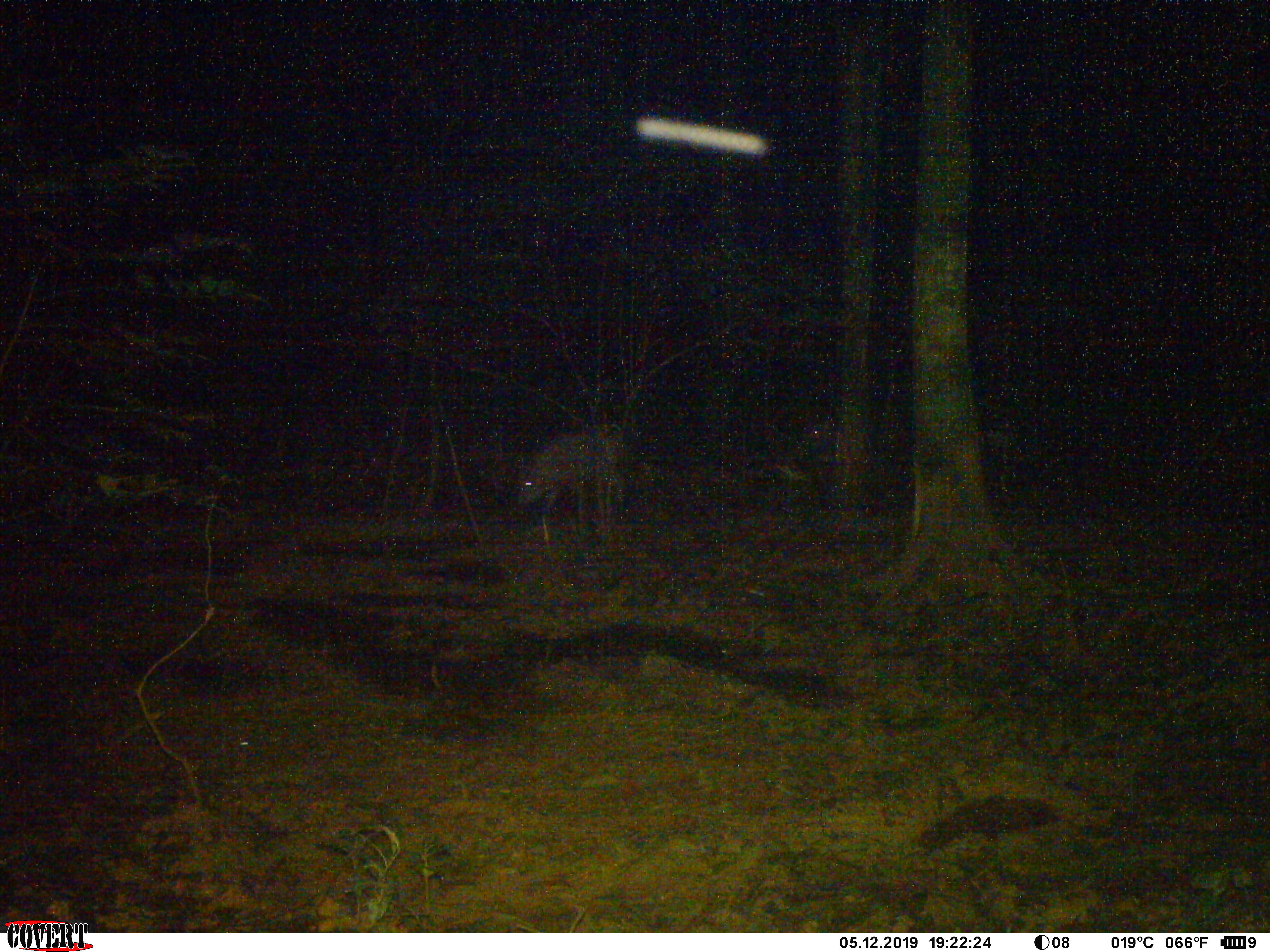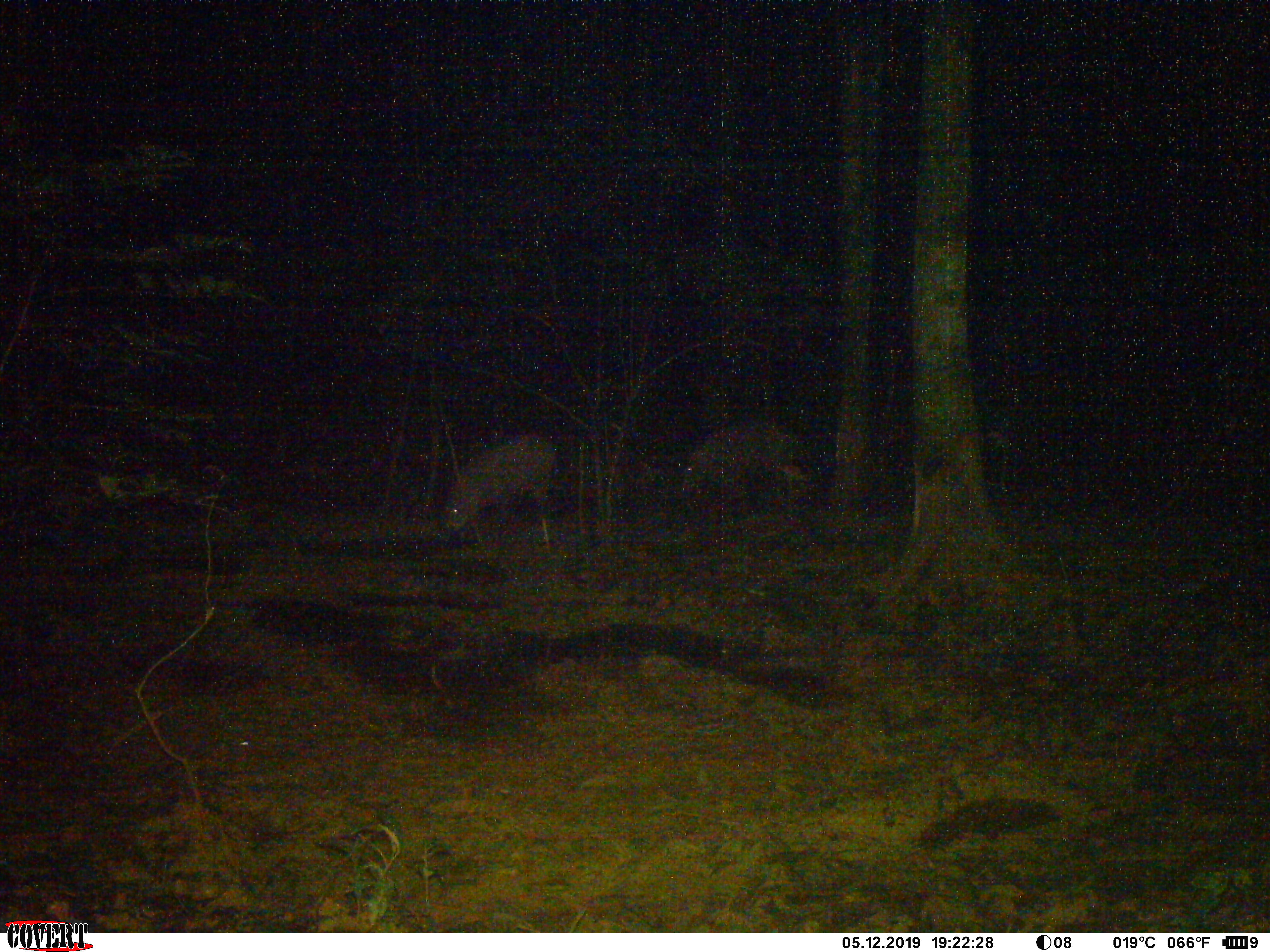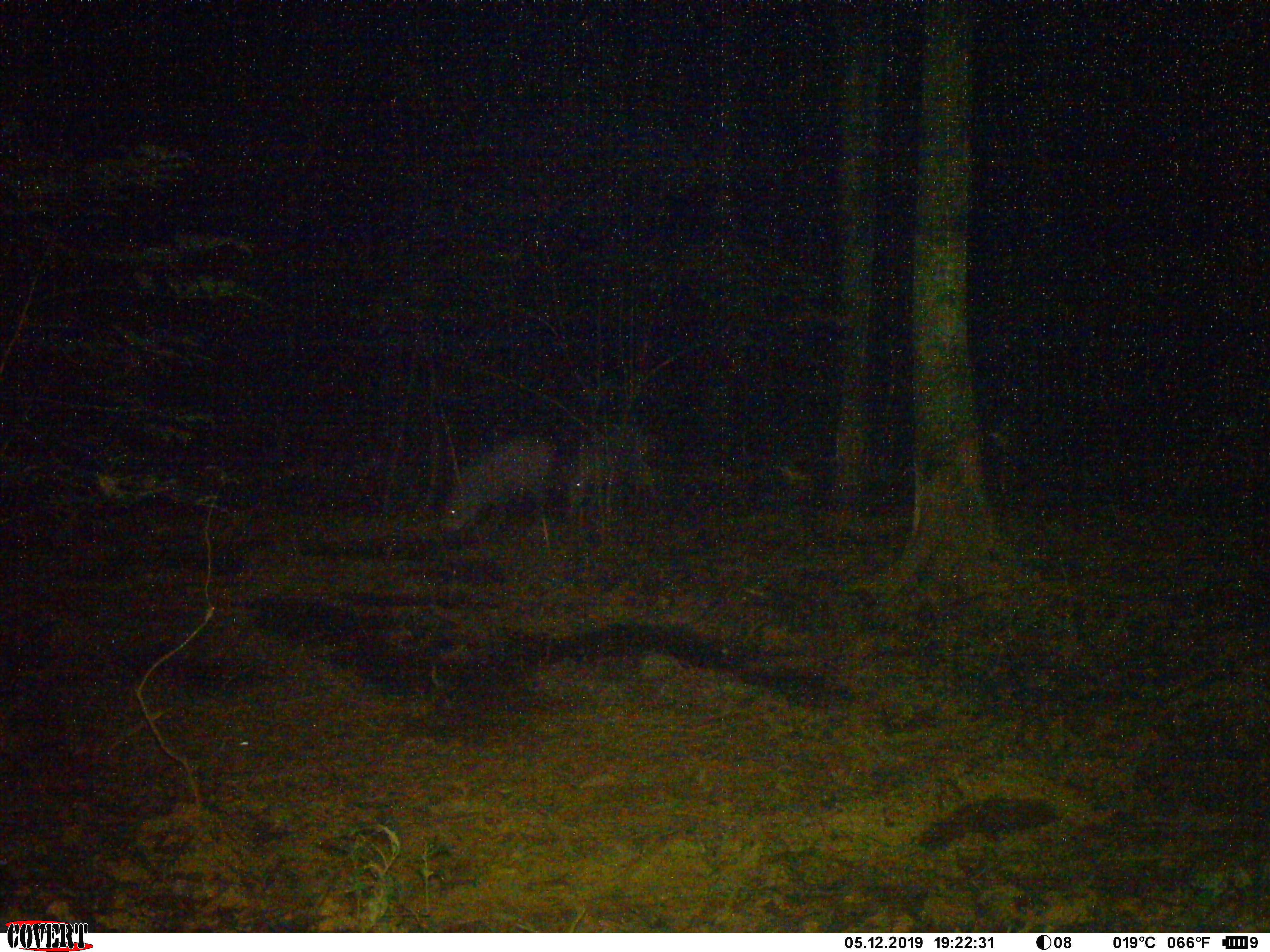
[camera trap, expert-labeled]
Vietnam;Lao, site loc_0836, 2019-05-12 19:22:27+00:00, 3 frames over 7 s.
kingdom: Animalia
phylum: Chordata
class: Mammalia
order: Artiodactyla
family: Suidae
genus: Sus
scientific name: Sus scrofa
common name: eurasian wild pig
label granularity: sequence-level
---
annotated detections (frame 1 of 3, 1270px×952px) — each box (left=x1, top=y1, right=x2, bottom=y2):
eurasian wild pig: (left=514, top=427, right=625, bottom=513); (left=790, top=420, right=889, bottom=510)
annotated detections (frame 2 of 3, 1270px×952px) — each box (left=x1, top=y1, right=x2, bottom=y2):
eurasian wild pig: (left=679, top=420, right=798, bottom=526); (left=438, top=431, right=556, bottom=536)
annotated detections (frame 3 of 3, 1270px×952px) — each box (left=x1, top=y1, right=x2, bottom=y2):
eurasian wild pig: (left=438, top=432, right=562, bottom=539); (left=561, top=421, right=668, bottom=529)